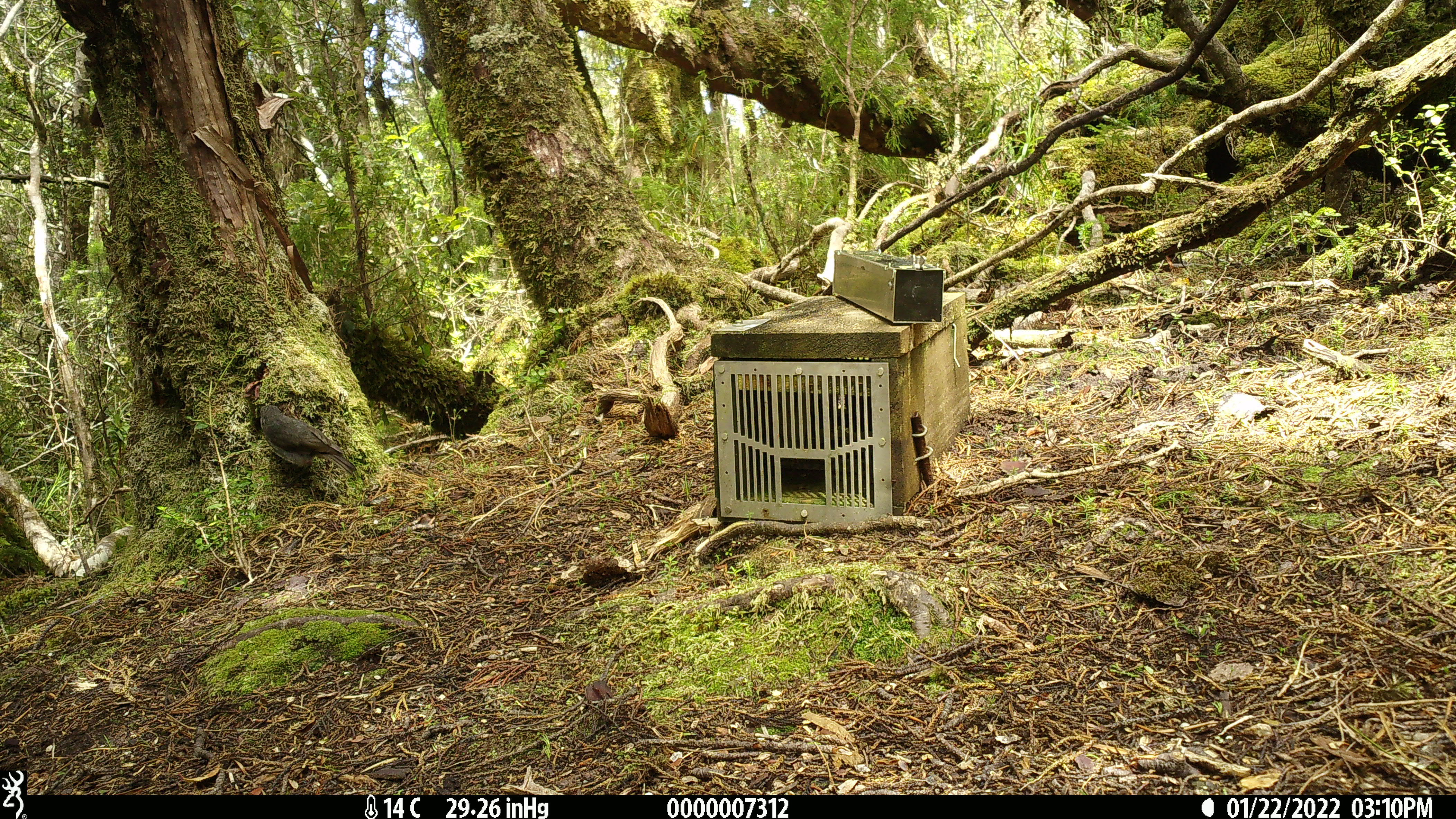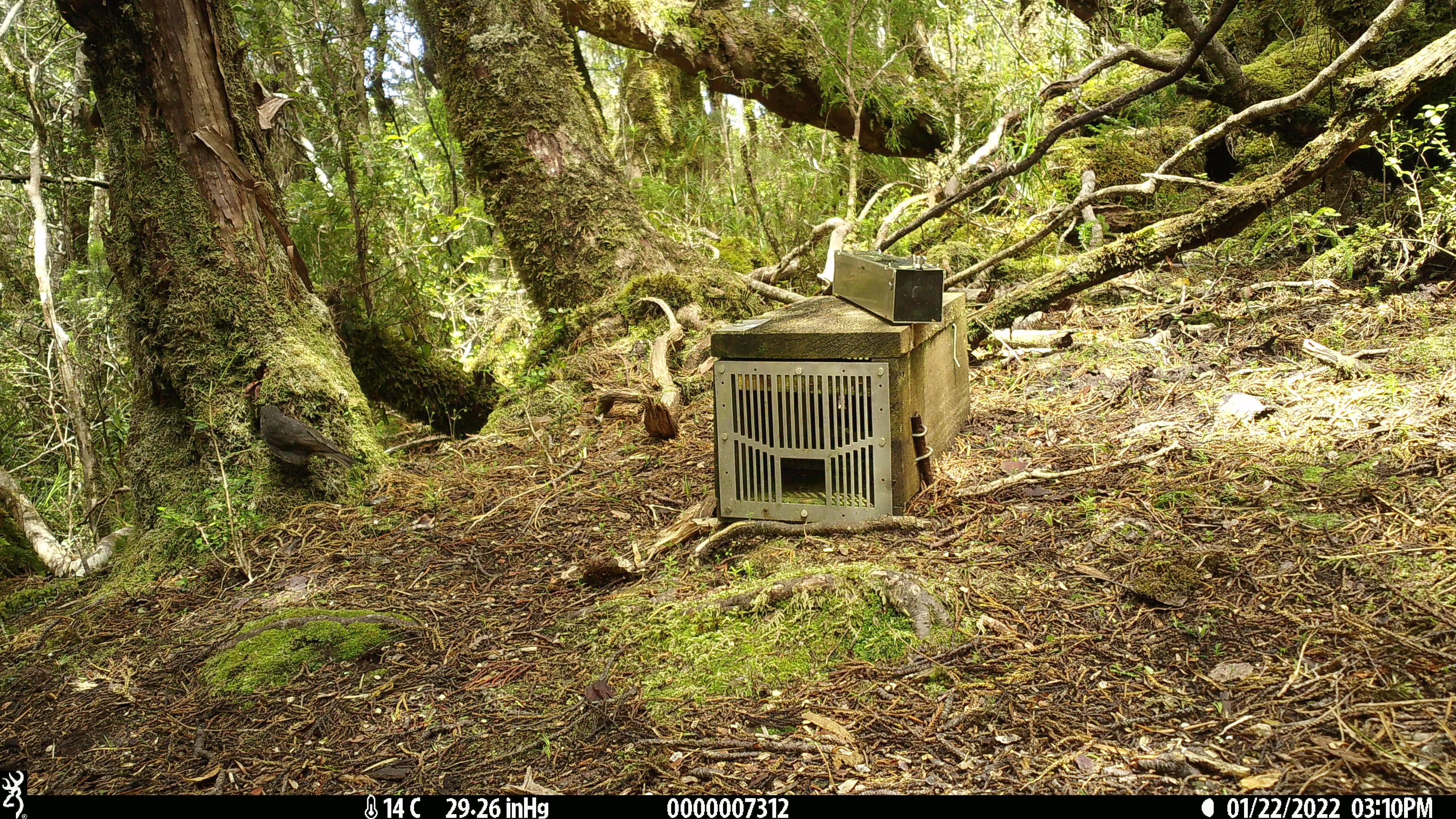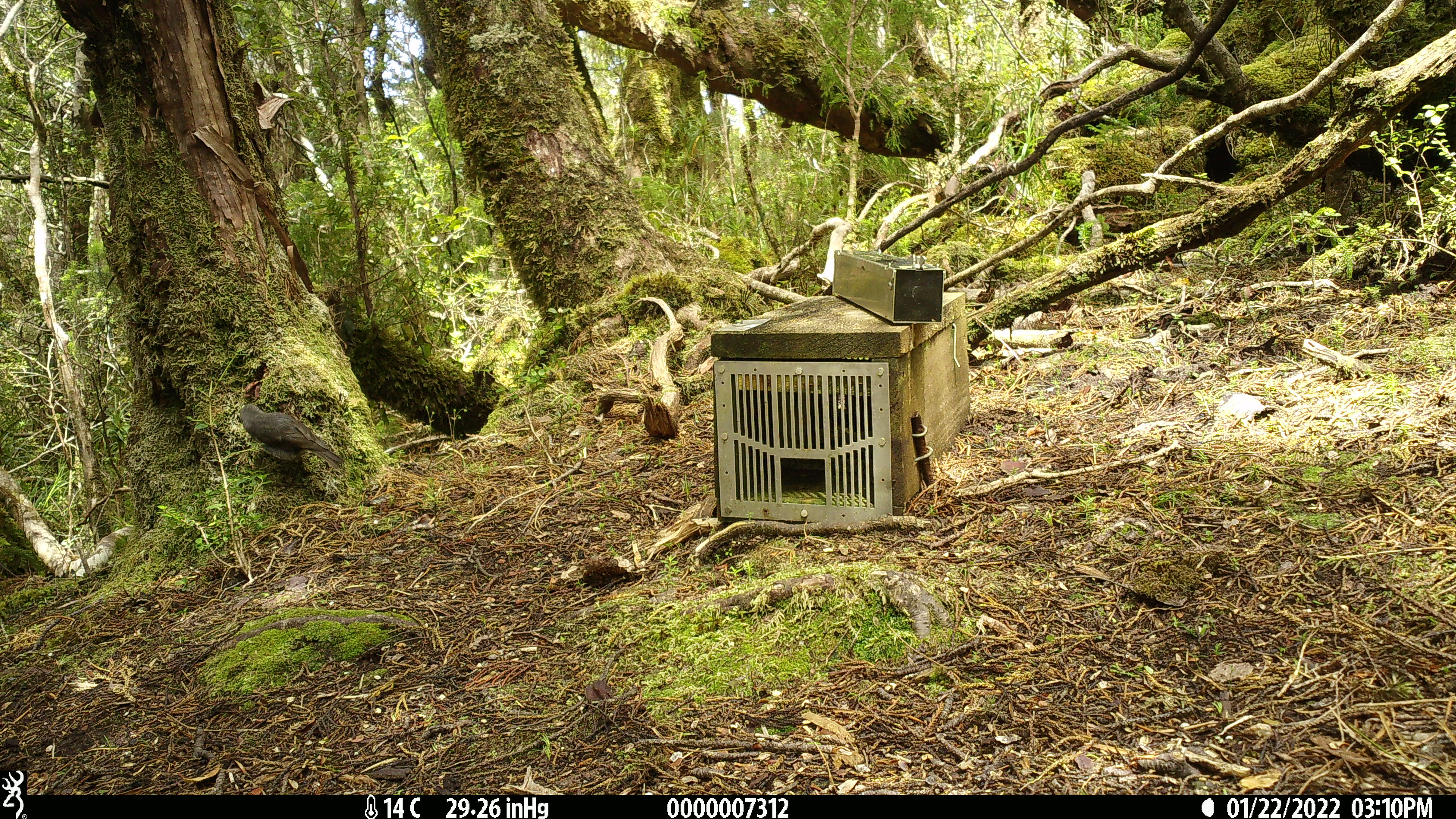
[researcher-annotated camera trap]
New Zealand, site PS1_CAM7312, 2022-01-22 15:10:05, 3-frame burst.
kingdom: Animalia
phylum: Chordata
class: Aves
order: Passeriformes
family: Petroicidae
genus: Petroica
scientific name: Petroica australis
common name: new zealand robin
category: robin